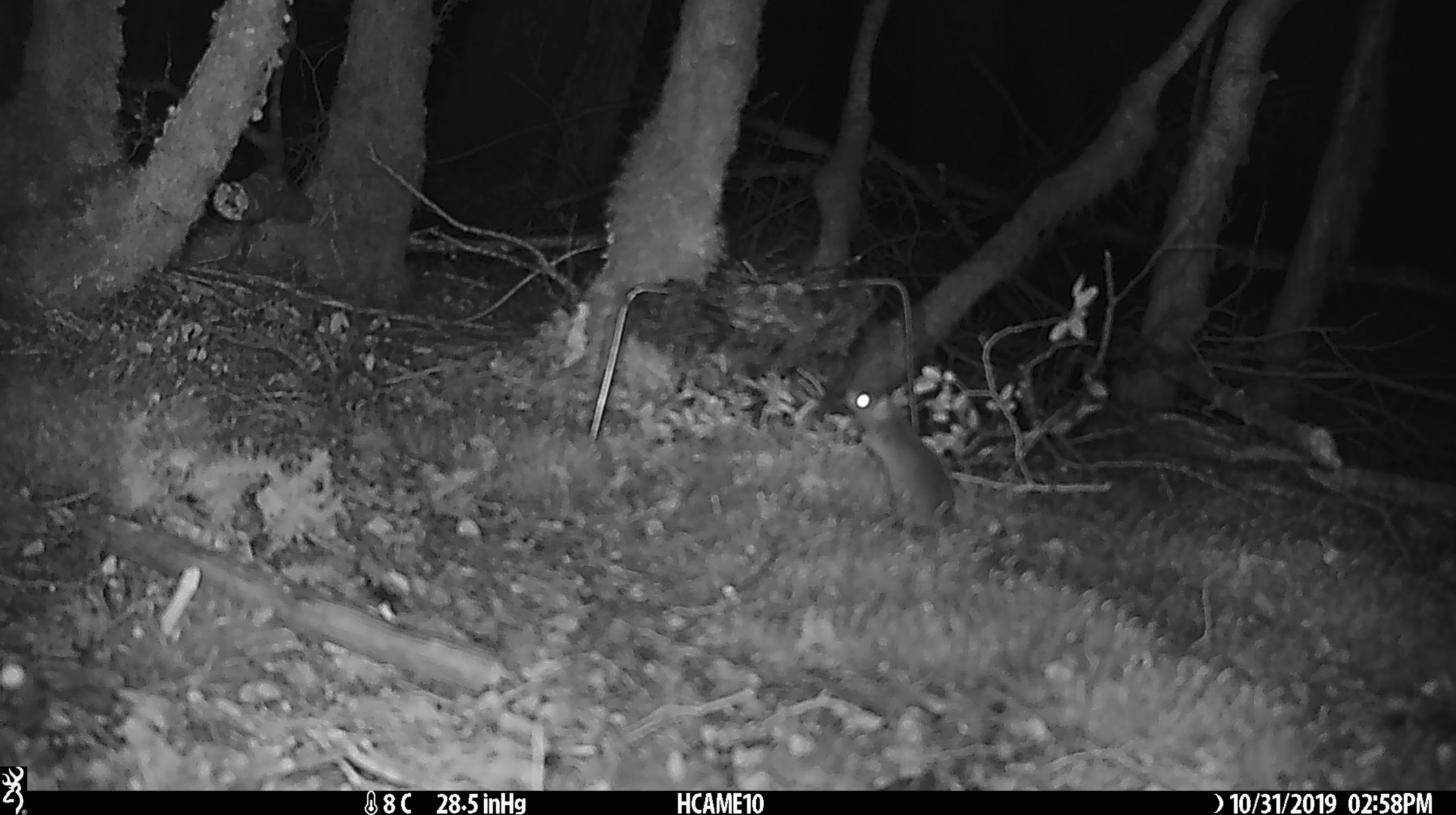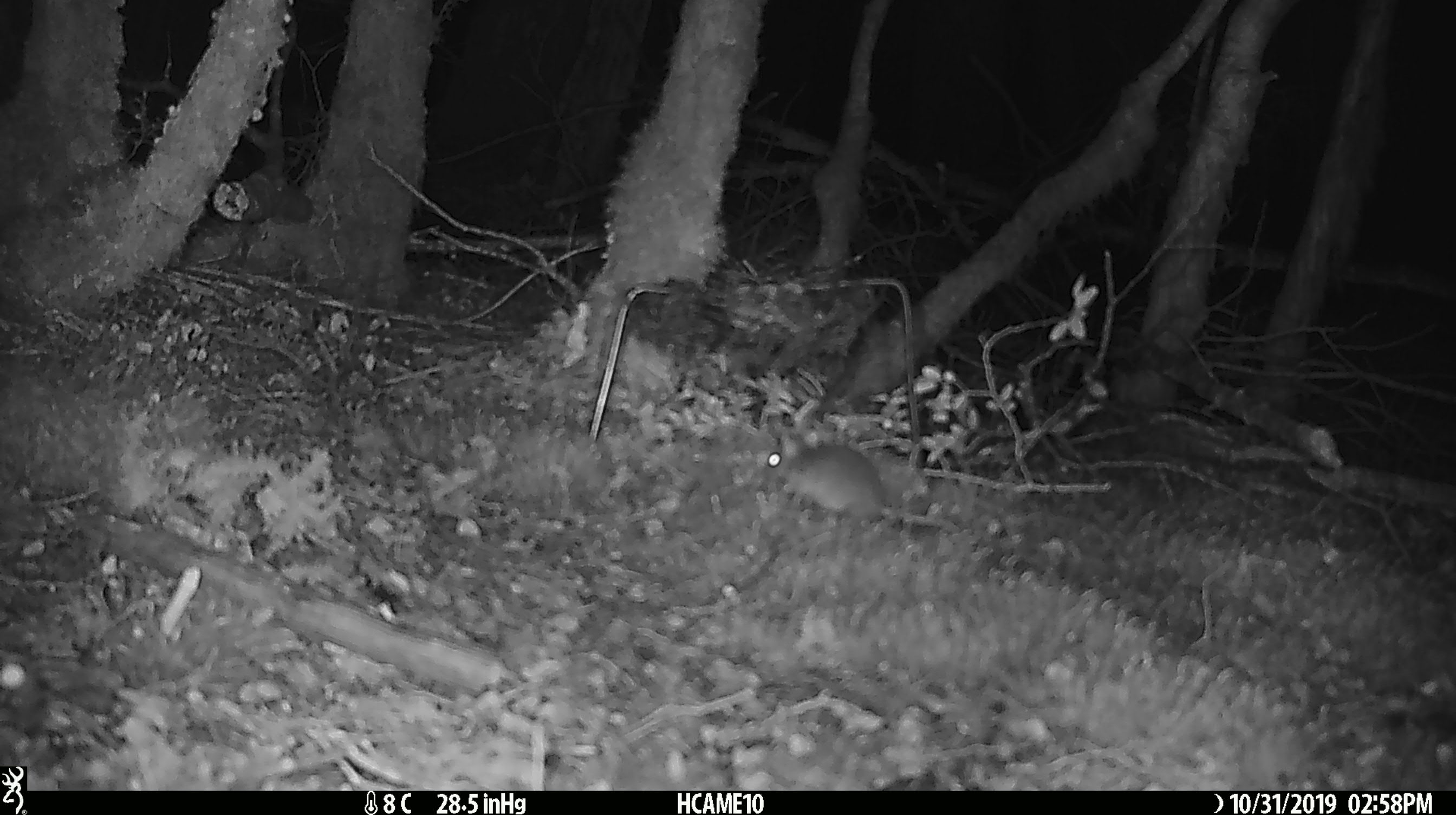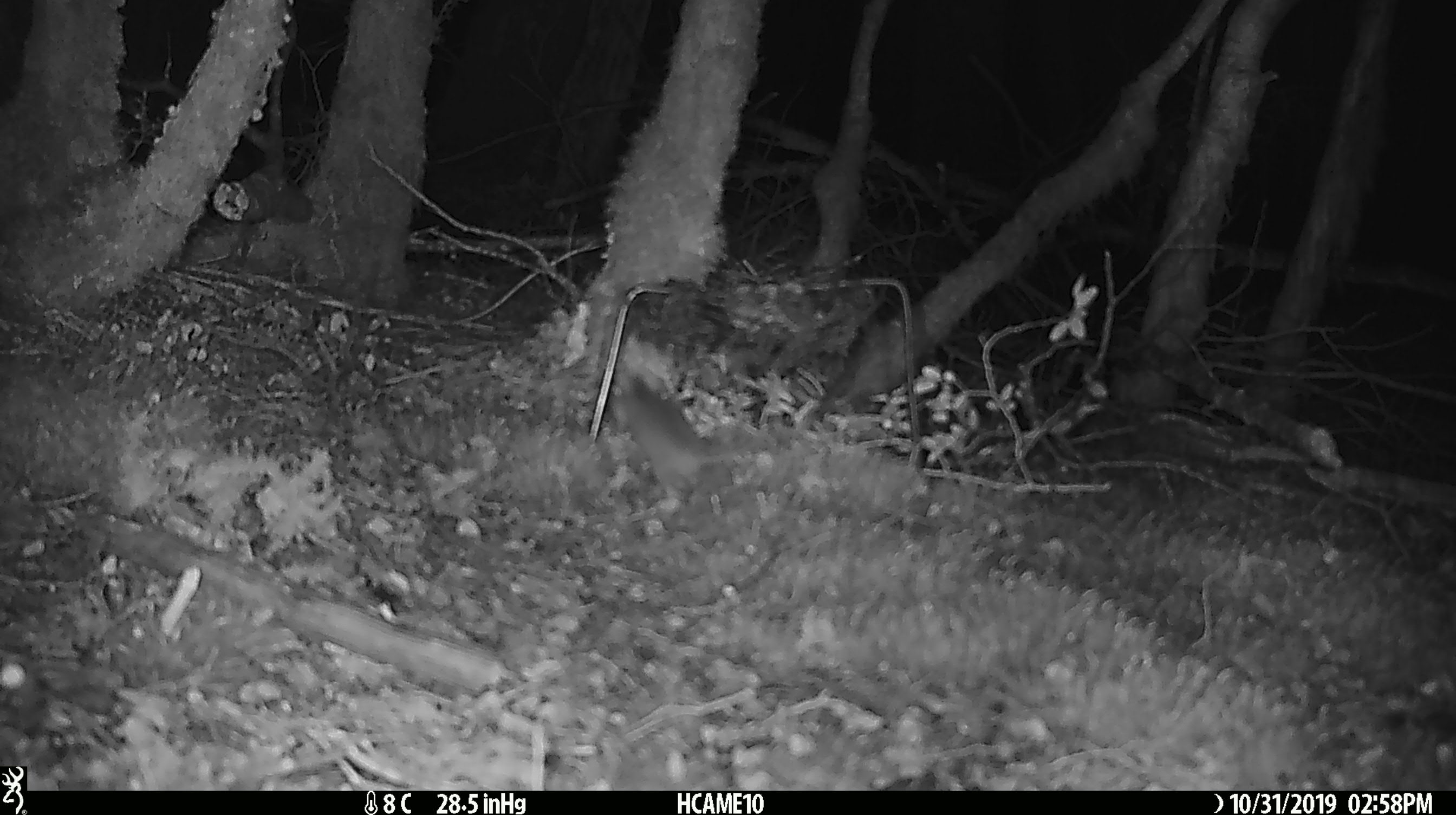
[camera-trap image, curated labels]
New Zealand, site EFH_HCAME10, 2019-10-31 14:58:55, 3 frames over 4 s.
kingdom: Animalia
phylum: Chordata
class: Mammalia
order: Rodentia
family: Muridae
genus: Mus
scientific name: Mus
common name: mouse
Mouse (Mus).